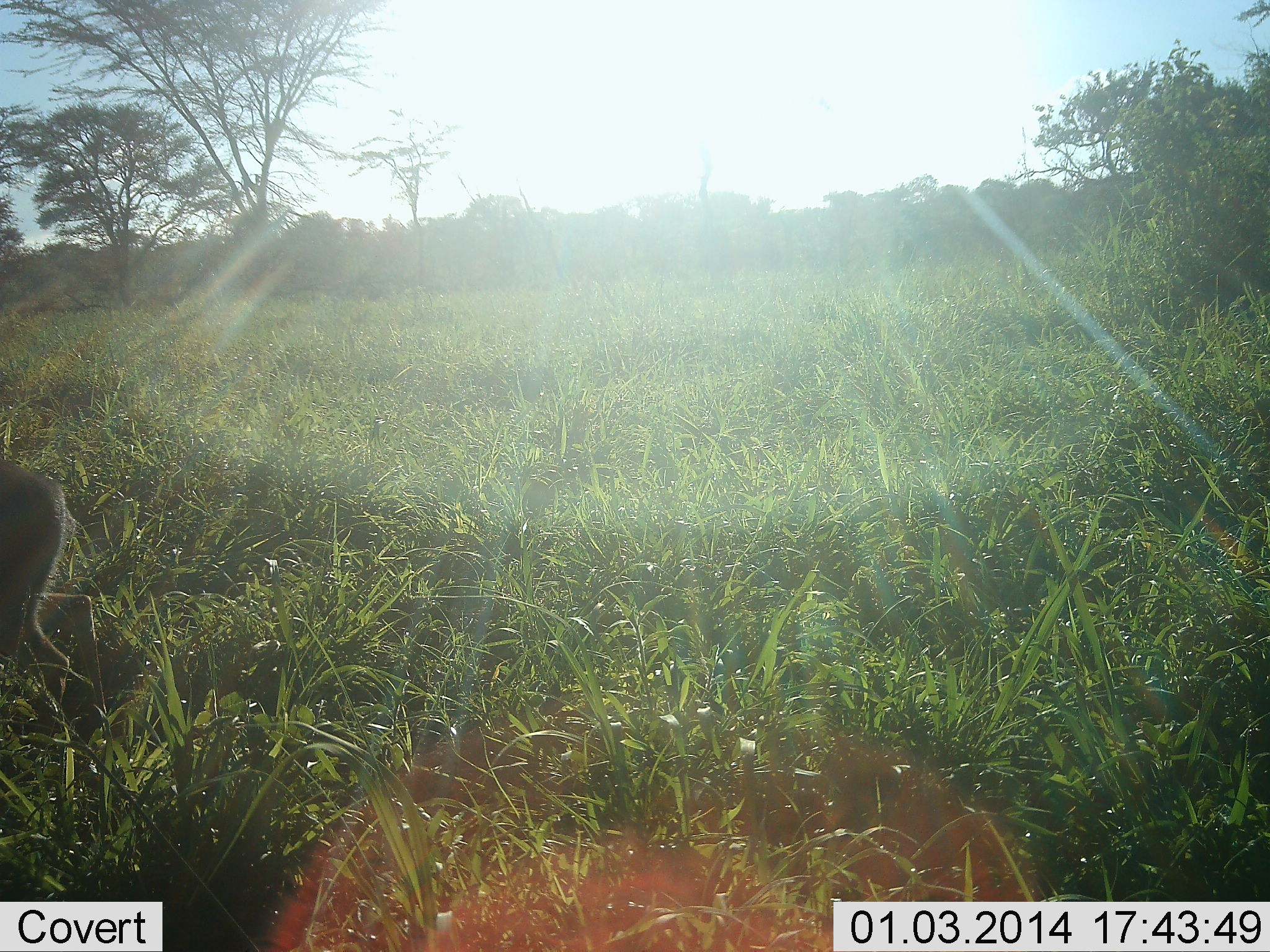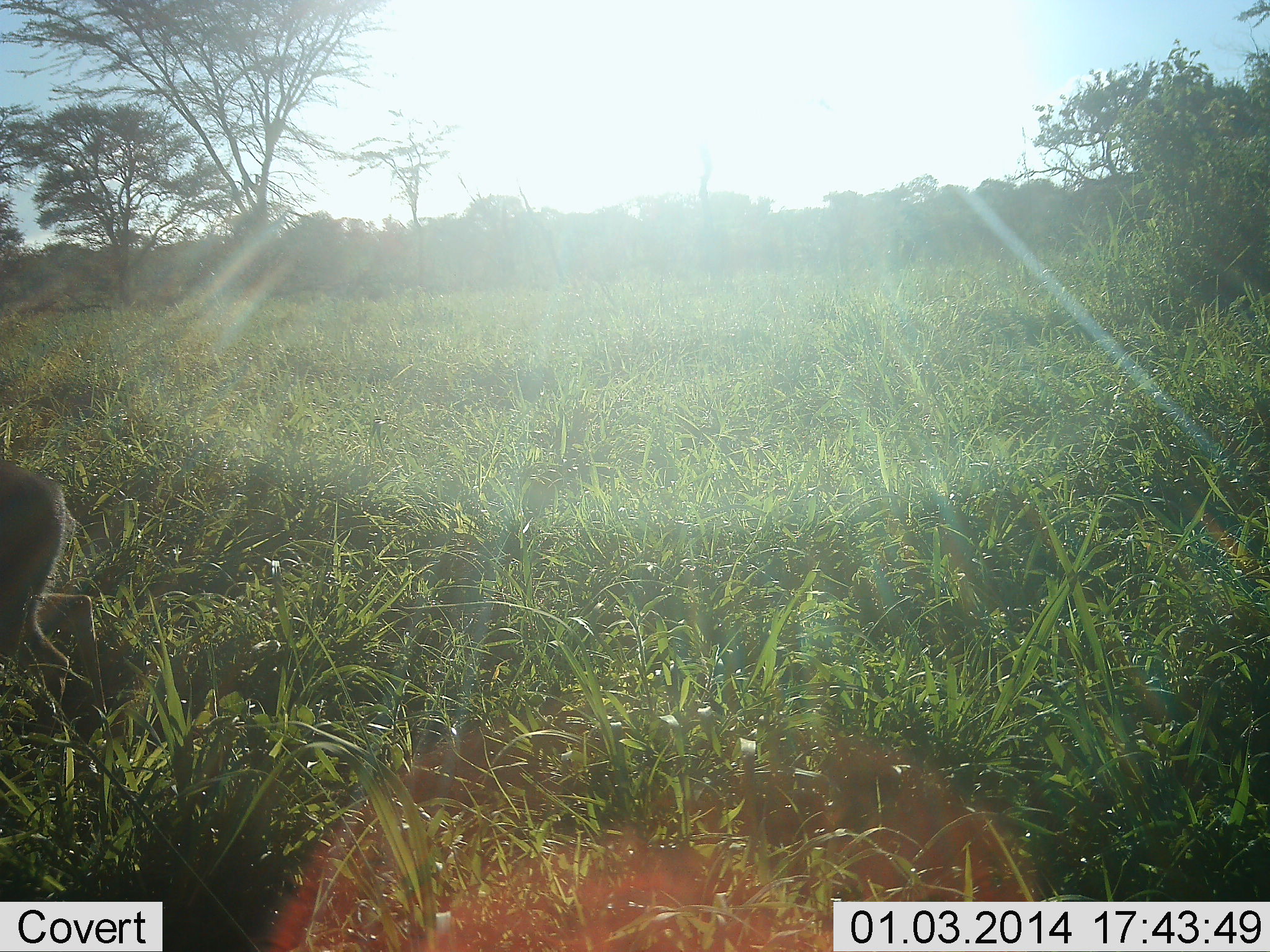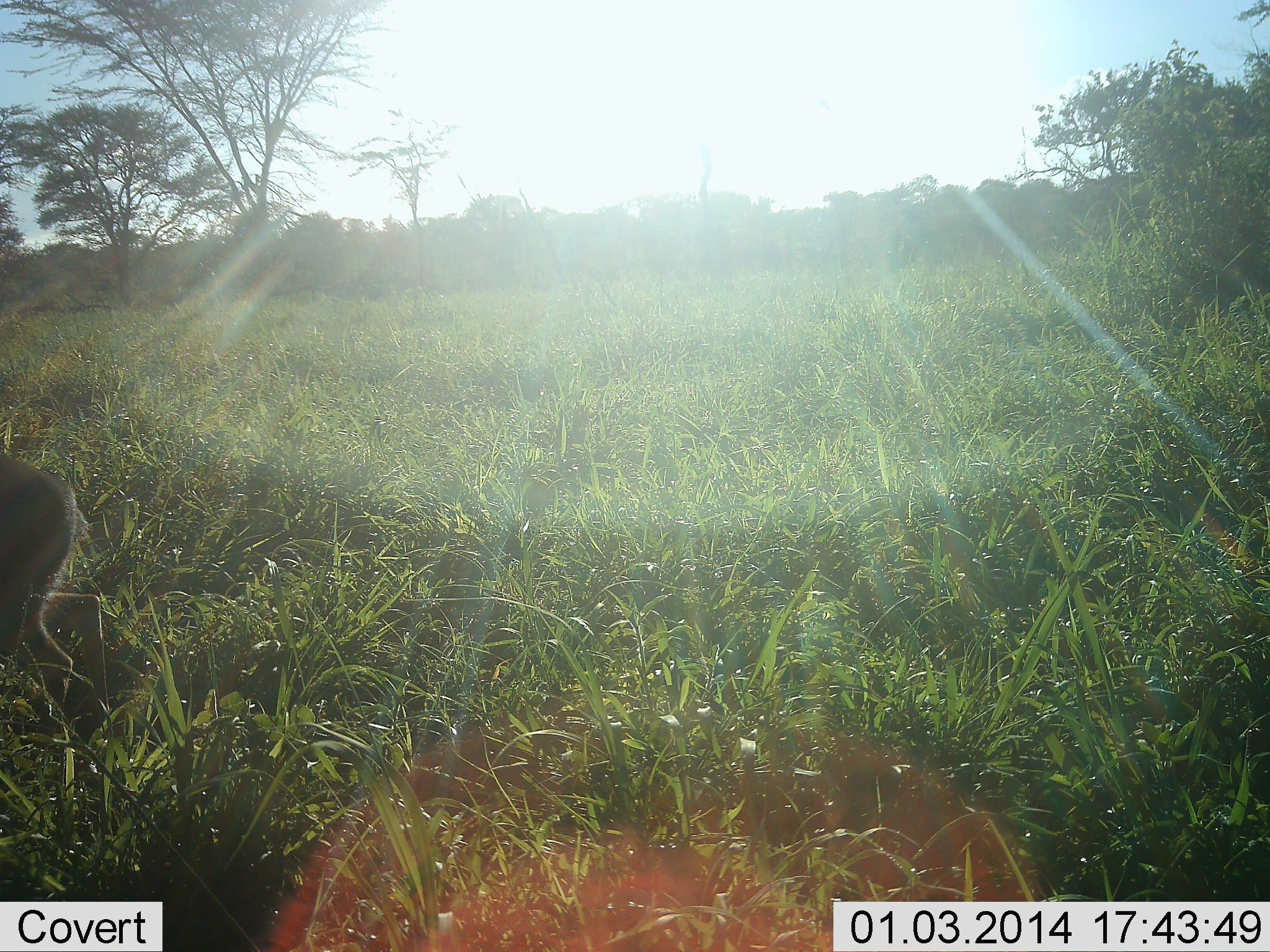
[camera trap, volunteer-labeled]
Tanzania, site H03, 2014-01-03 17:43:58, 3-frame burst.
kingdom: Animalia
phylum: Chordata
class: Mammalia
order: Artiodactyla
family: Bovidae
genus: Madoqua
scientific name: Madoqua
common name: dikdik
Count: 1.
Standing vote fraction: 100%.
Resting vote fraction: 0%.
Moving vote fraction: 0%.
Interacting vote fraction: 0%.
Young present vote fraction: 0%.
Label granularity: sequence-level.